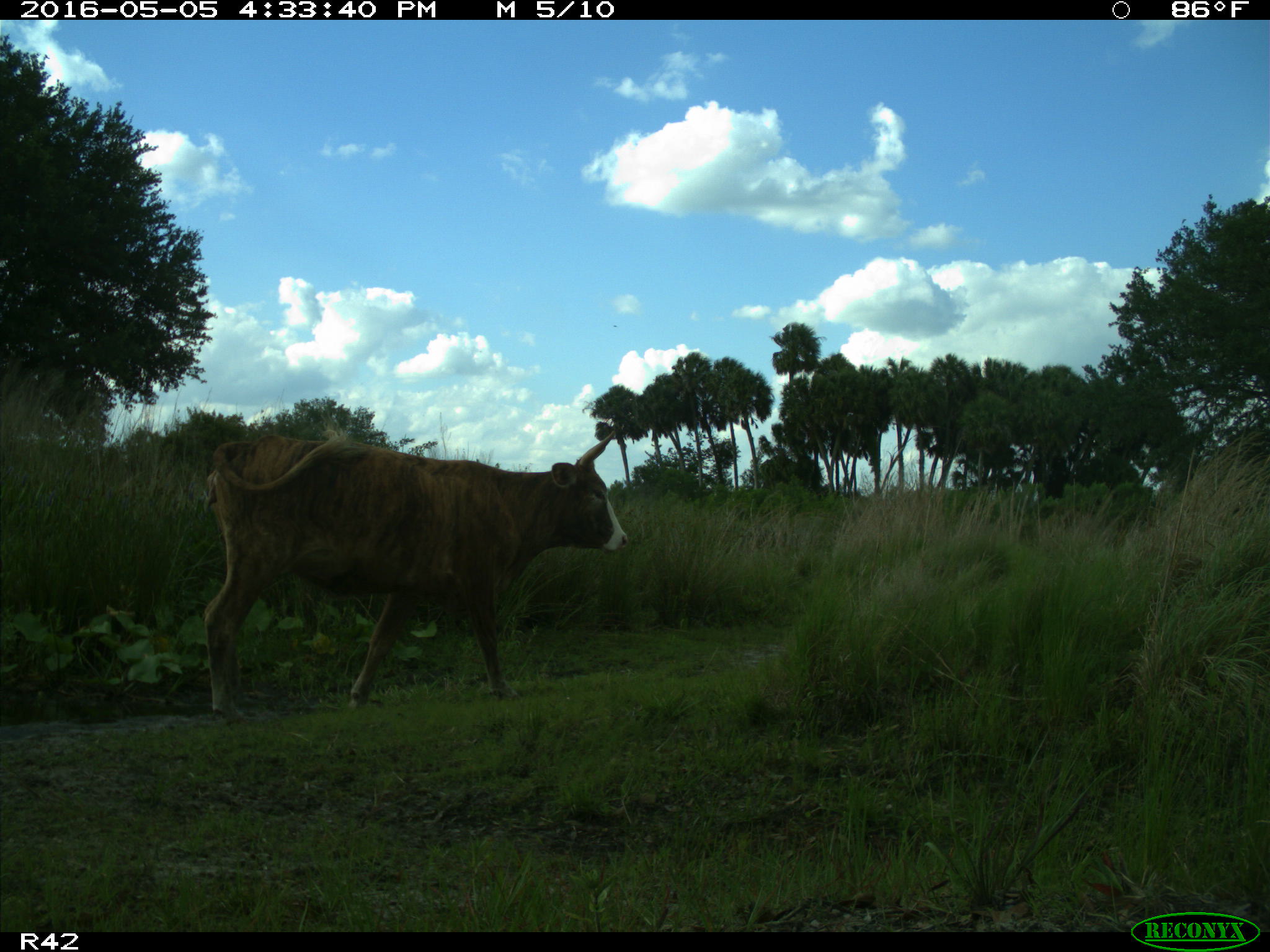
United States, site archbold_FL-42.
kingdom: Animalia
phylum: Chordata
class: Mammalia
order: Artiodactyla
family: Bovidae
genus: Bos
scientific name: Bos taurus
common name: domestic cow